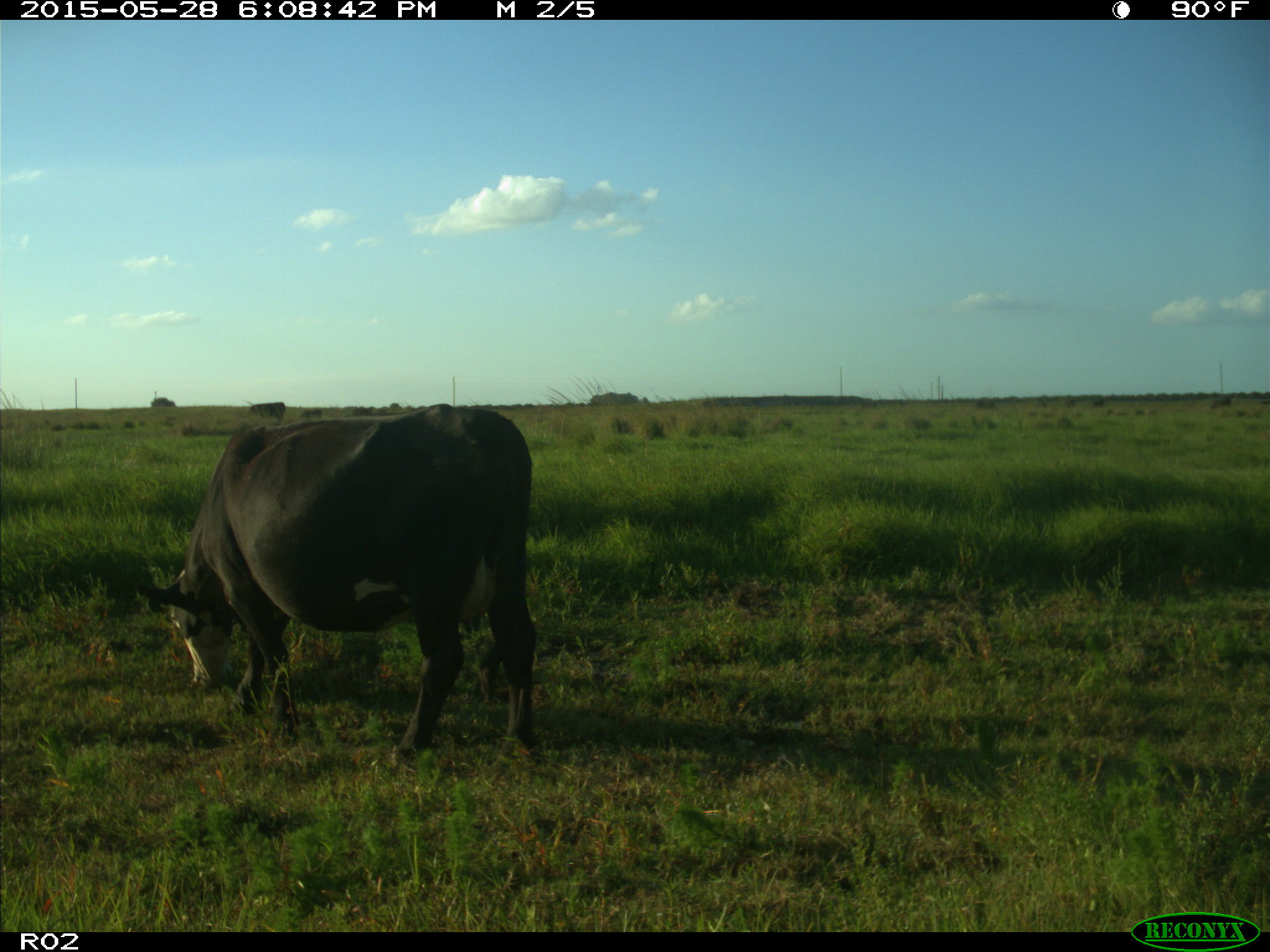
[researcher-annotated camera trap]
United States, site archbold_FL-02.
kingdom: Animalia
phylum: Chordata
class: Mammalia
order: Artiodactyla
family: Bovidae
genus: Bos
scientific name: Bos taurus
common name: domestic cow